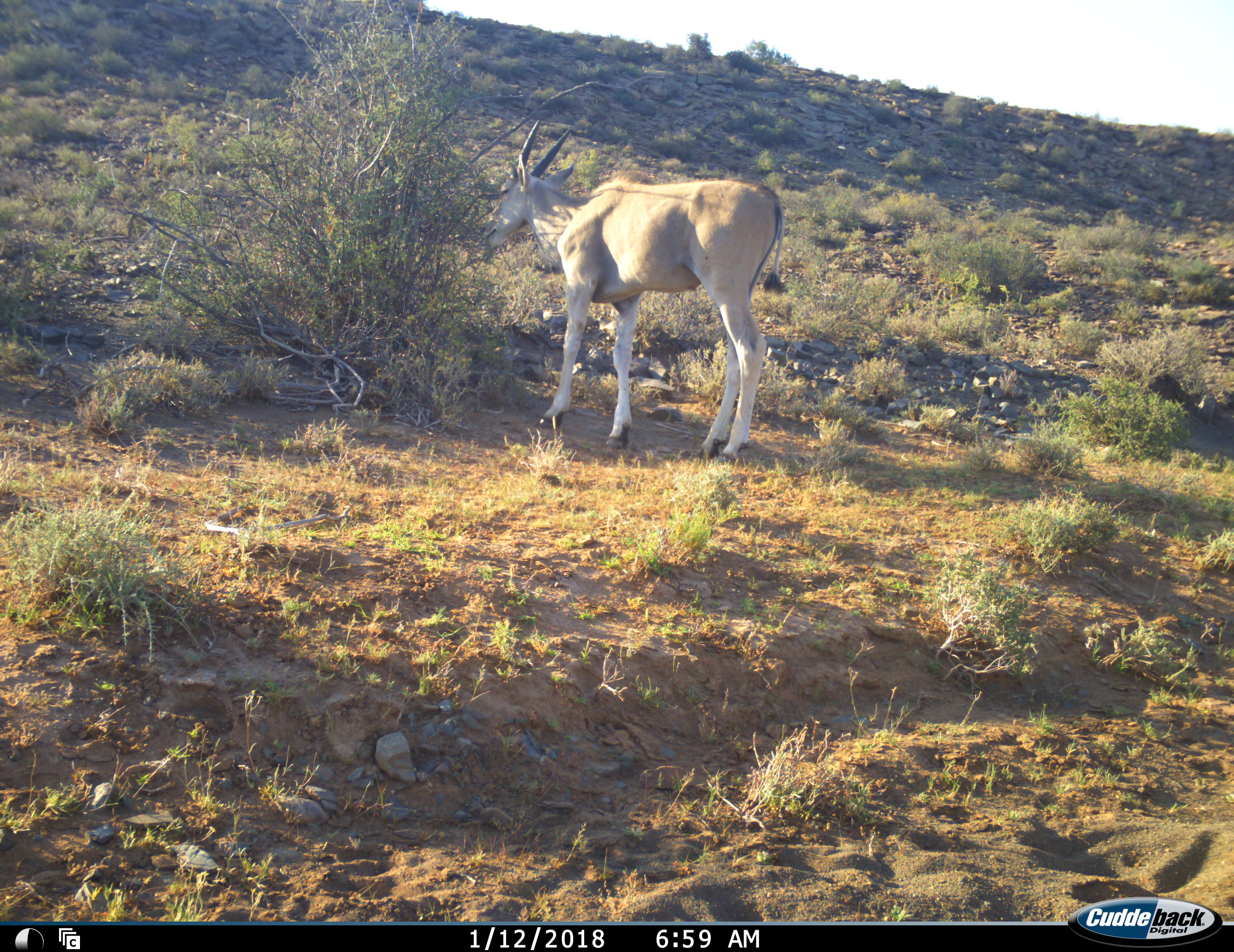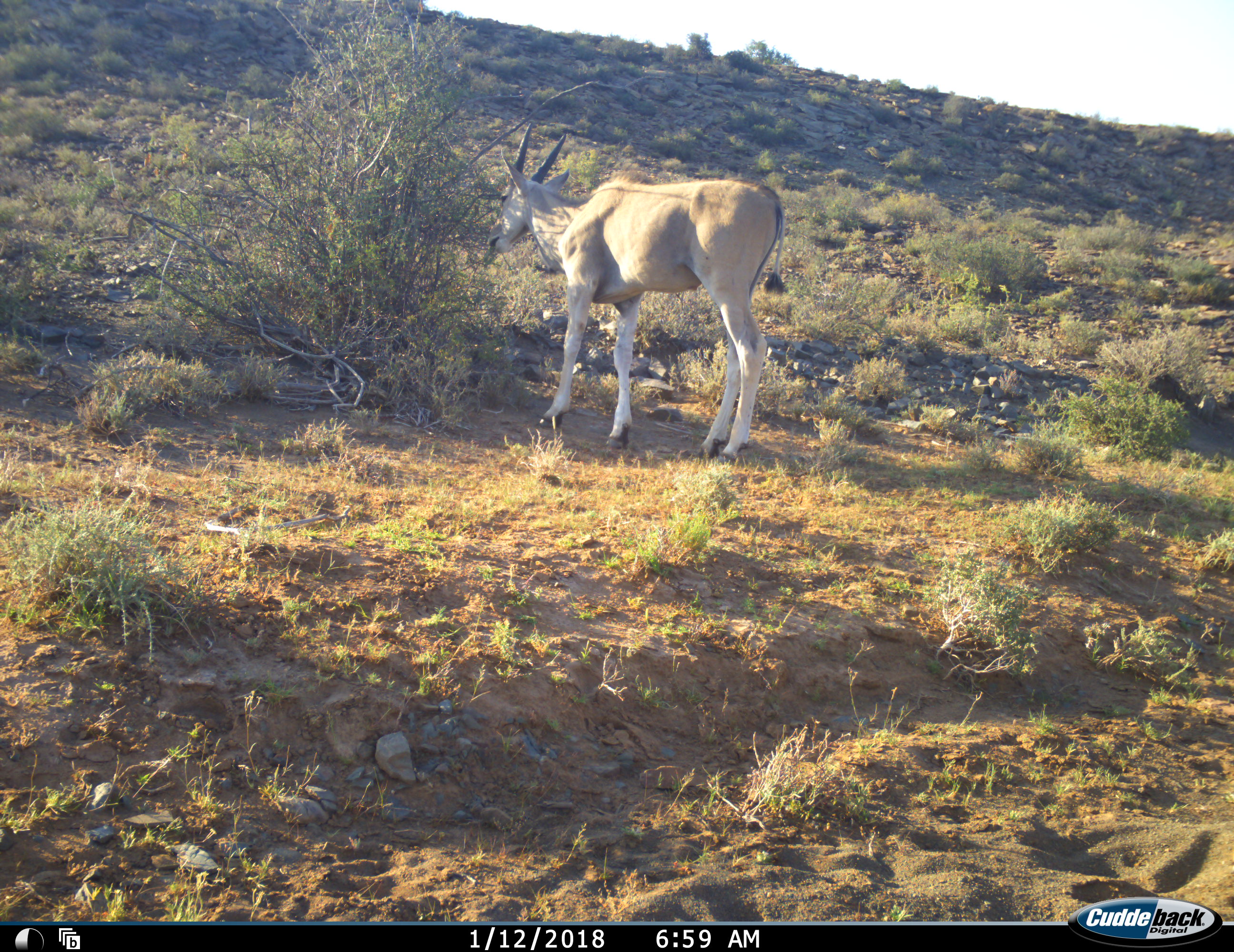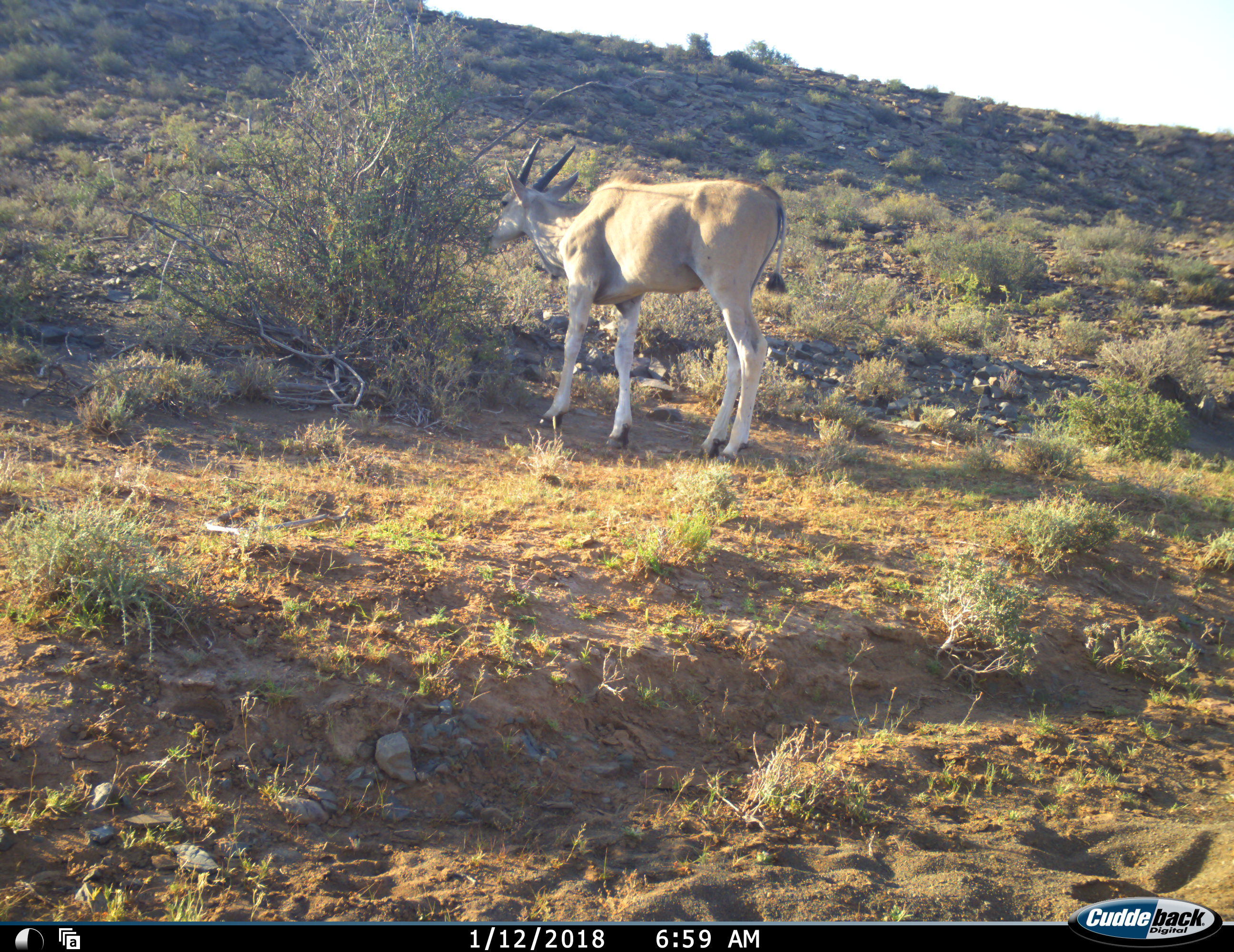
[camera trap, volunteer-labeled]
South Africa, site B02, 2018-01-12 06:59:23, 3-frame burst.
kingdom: Animalia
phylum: Chordata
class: Mammalia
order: Artiodactyla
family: Bovidae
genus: Tragelaphus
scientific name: Tragelaphus oryx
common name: eland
Eland (Tragelaphus oryx), count 1. Behavior (volunteer vote fractions): standing 30%, resting 0%, moving 0%, interacting 0%. Young present (vote fraction): 20%. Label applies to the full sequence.